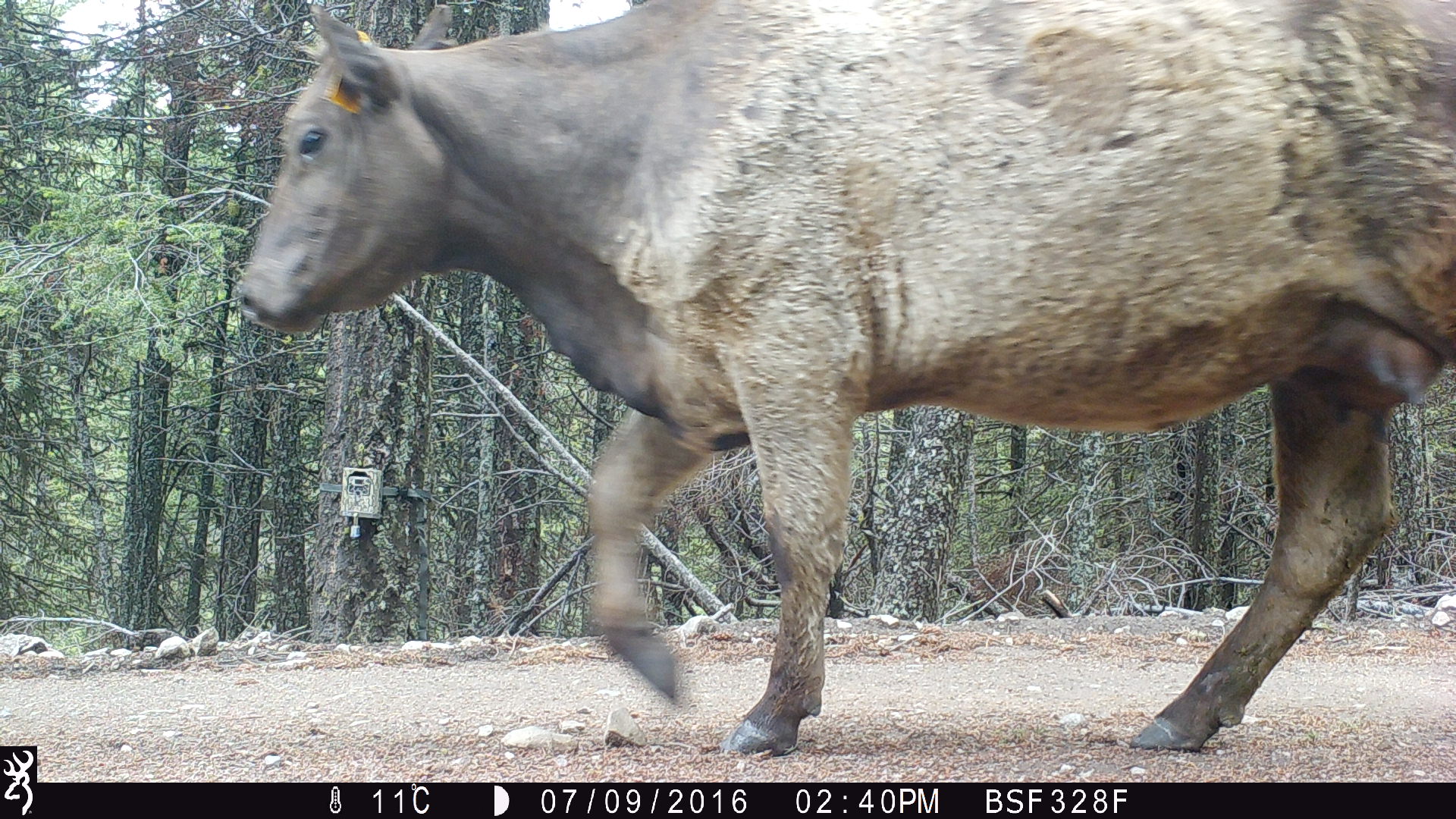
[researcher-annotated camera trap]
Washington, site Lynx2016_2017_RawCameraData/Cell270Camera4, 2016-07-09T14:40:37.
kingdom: Animalia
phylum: Chordata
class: Mammalia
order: Artiodactyla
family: Bovidae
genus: Bos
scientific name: Bos taurus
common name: domestic cattle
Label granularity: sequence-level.